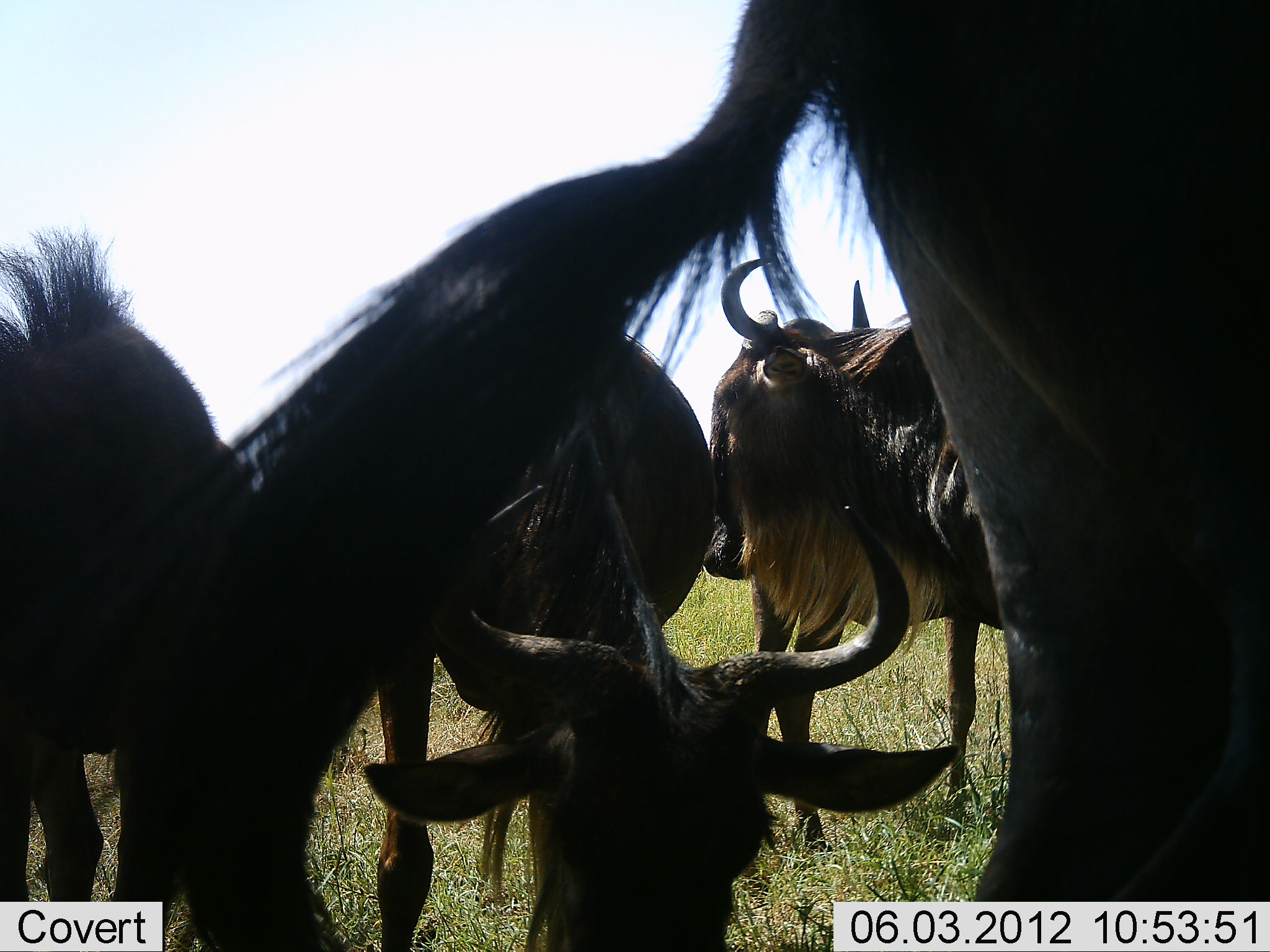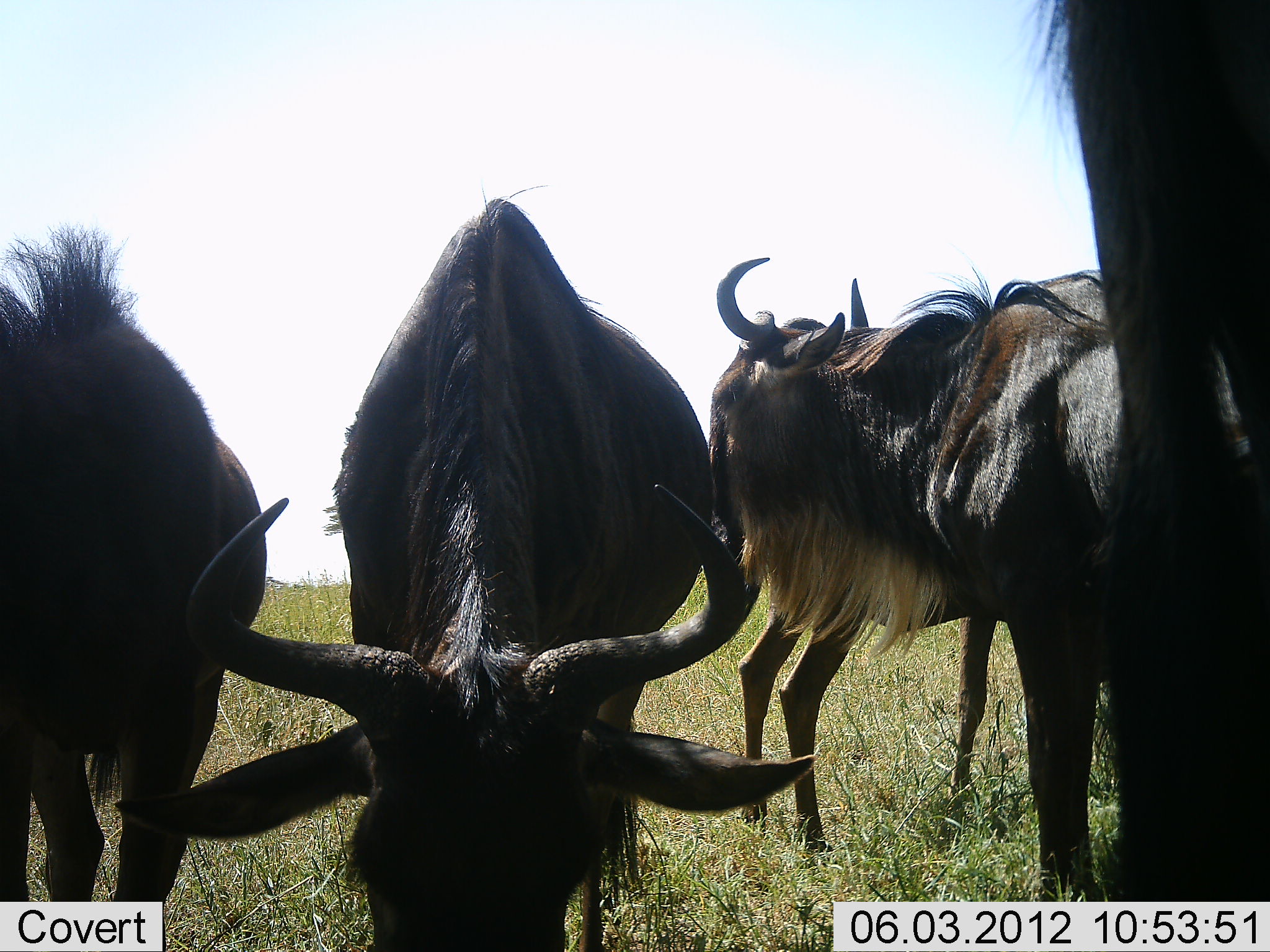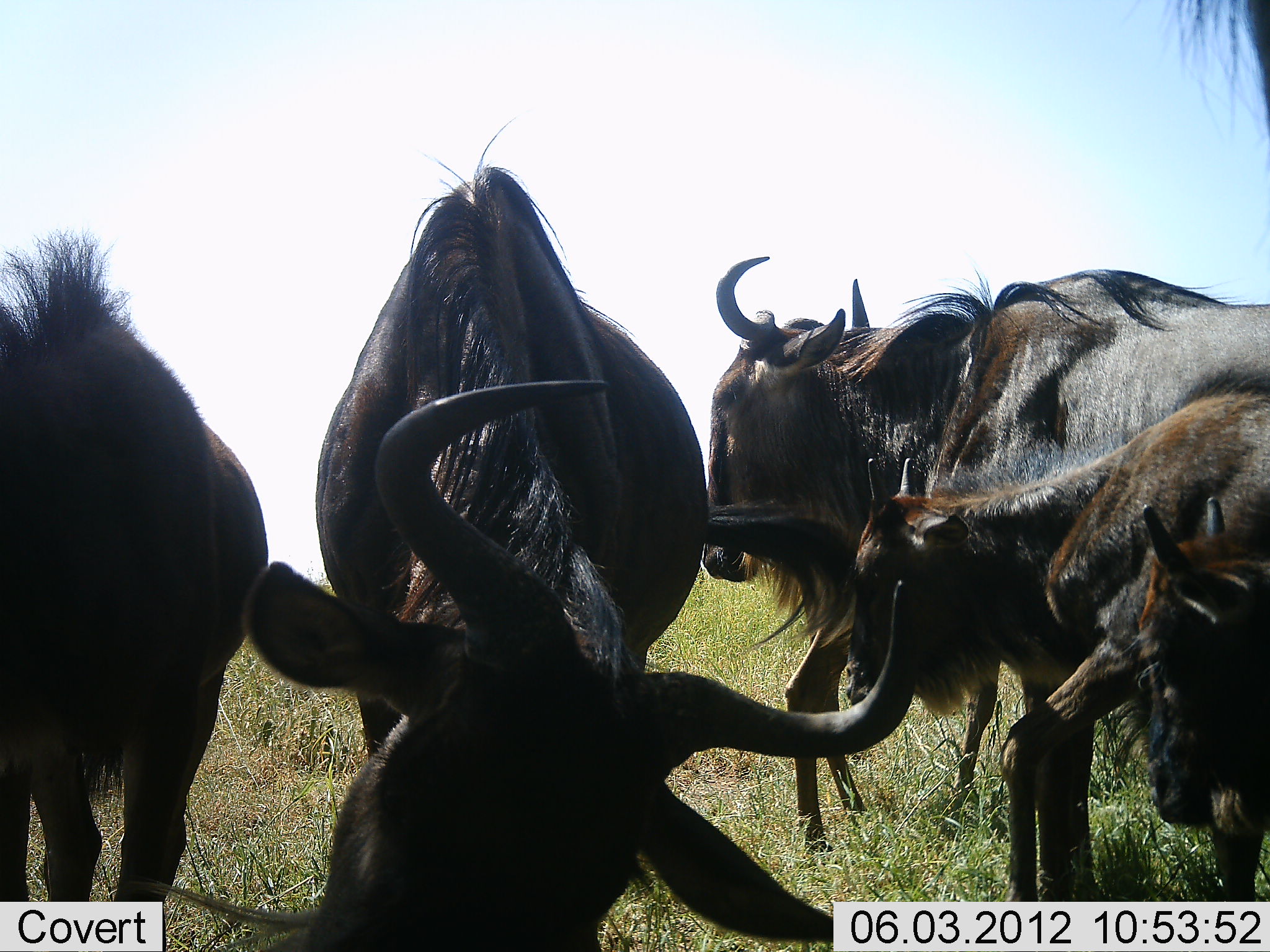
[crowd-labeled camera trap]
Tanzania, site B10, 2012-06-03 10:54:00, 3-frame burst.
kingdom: Animalia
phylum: Chordata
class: Mammalia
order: Artiodactyla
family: Bovidae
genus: Connochaetes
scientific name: Connochaetes taurinus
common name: blue wildebeest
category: wildebeest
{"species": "wildebeest (blue wildebeest) (Connochaetes taurinus)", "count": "5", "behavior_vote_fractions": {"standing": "60%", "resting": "0%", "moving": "50%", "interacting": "10%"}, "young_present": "60%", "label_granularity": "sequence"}